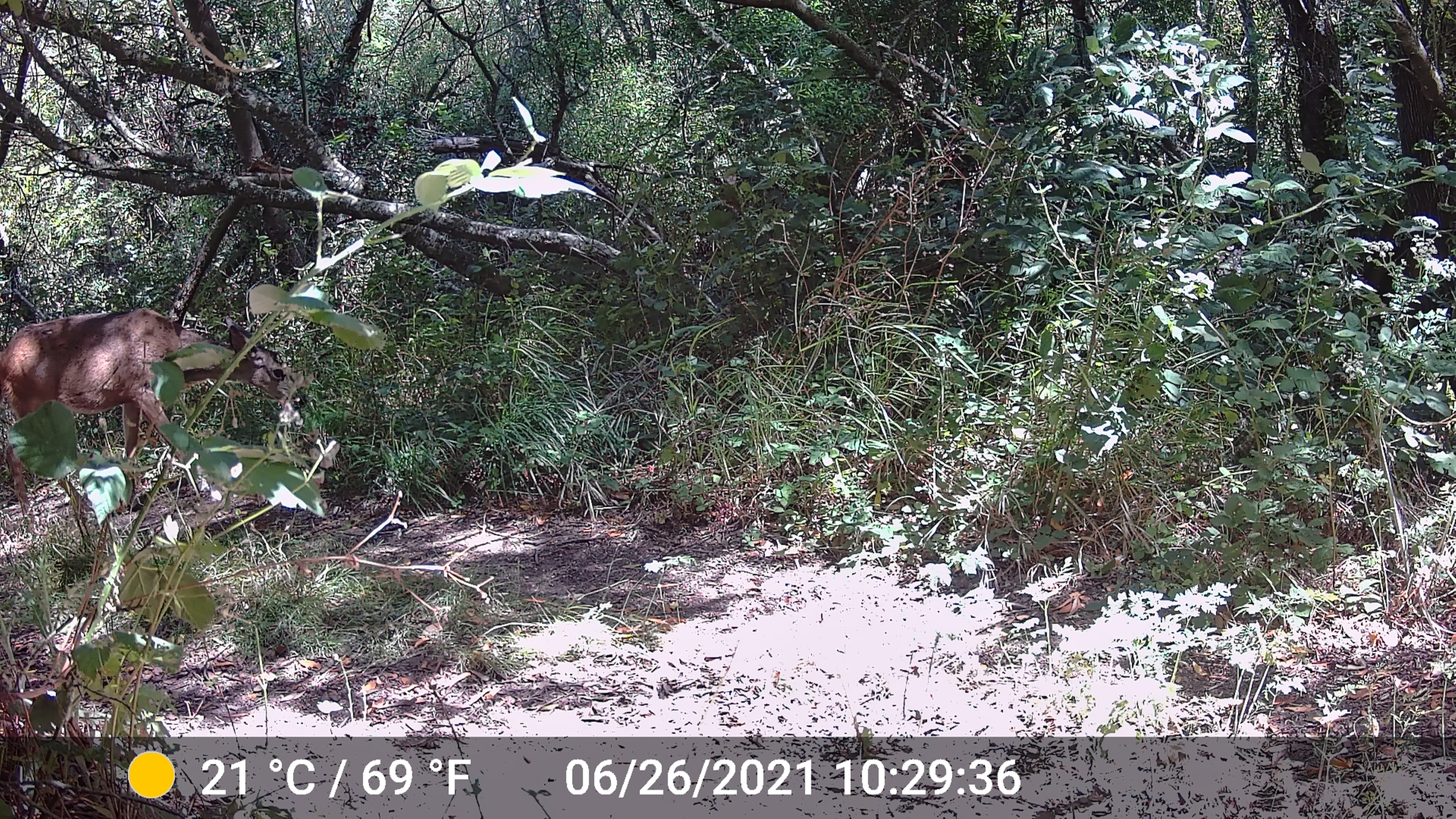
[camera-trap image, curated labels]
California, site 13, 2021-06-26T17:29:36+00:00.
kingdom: Animalia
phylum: Chordata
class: Mammalia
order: Artiodactyla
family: Cervidae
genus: Odocoileus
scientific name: Odocoileus hemionus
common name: mule deer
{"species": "mule deer (Odocoileus hemionus)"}